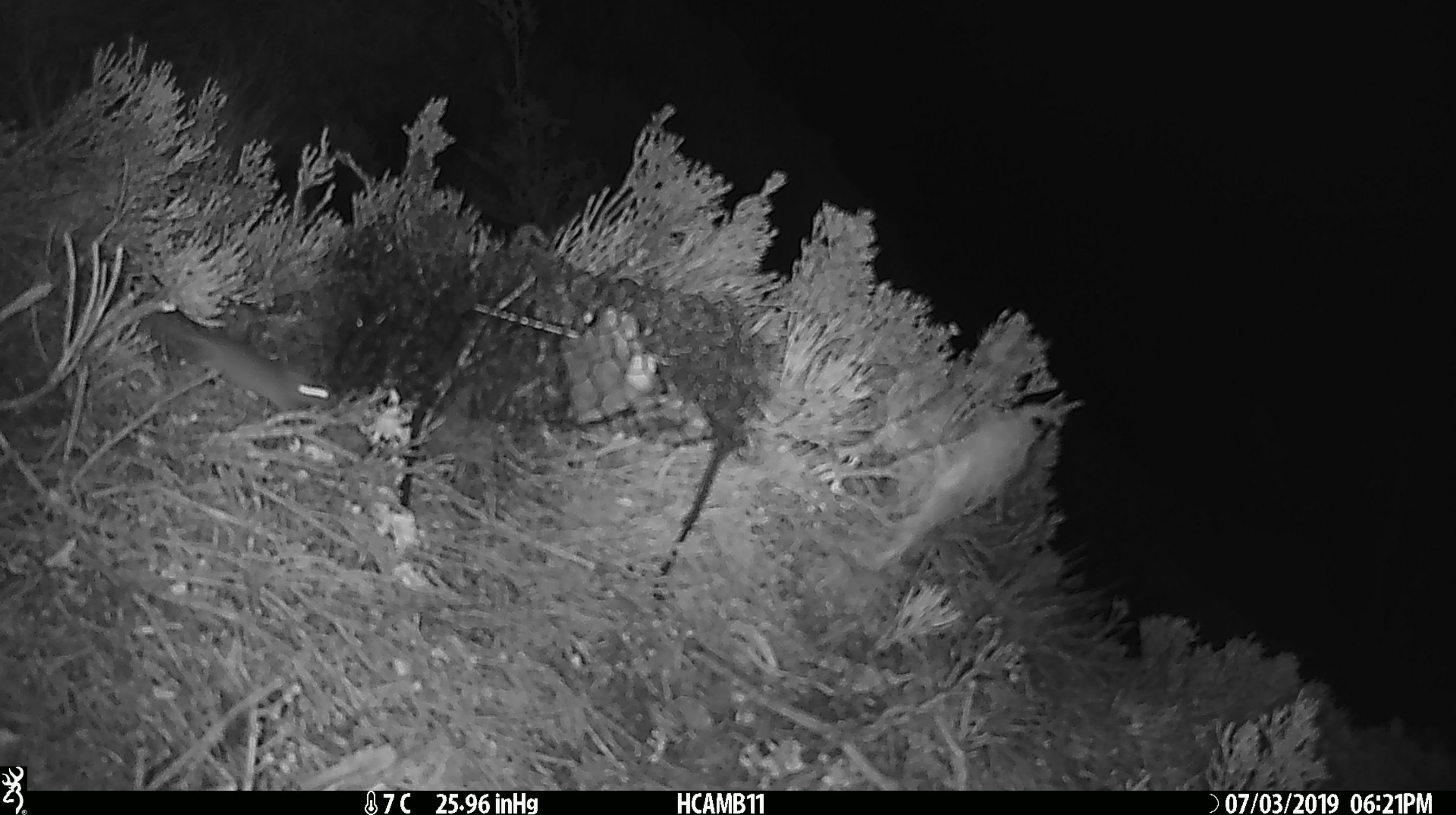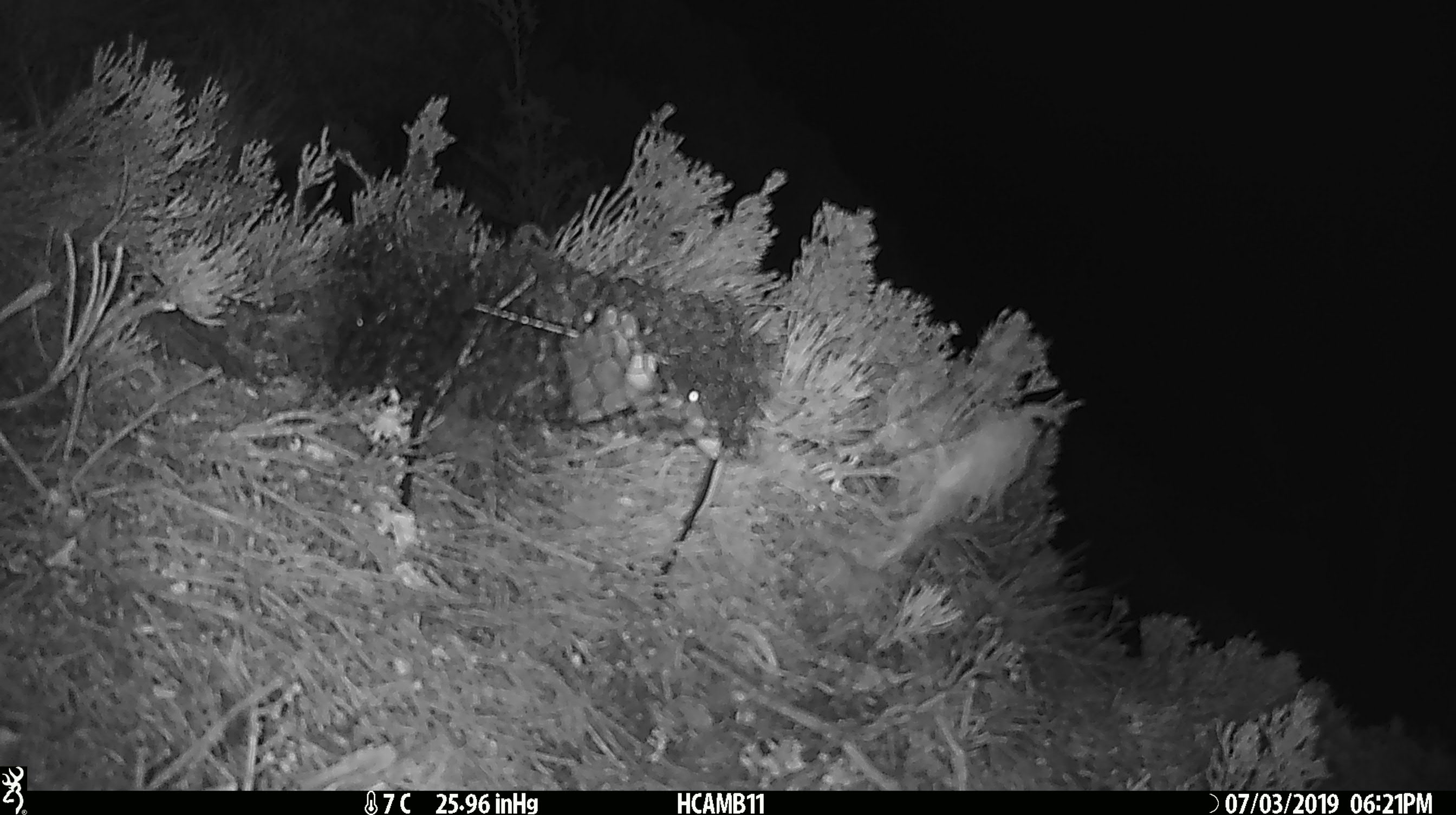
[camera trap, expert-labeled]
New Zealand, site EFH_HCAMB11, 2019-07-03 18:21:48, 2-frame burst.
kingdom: Animalia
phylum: Chordata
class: Mammalia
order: Rodentia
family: Muridae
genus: Mus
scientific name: Mus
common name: mouse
Mouse (Mus).